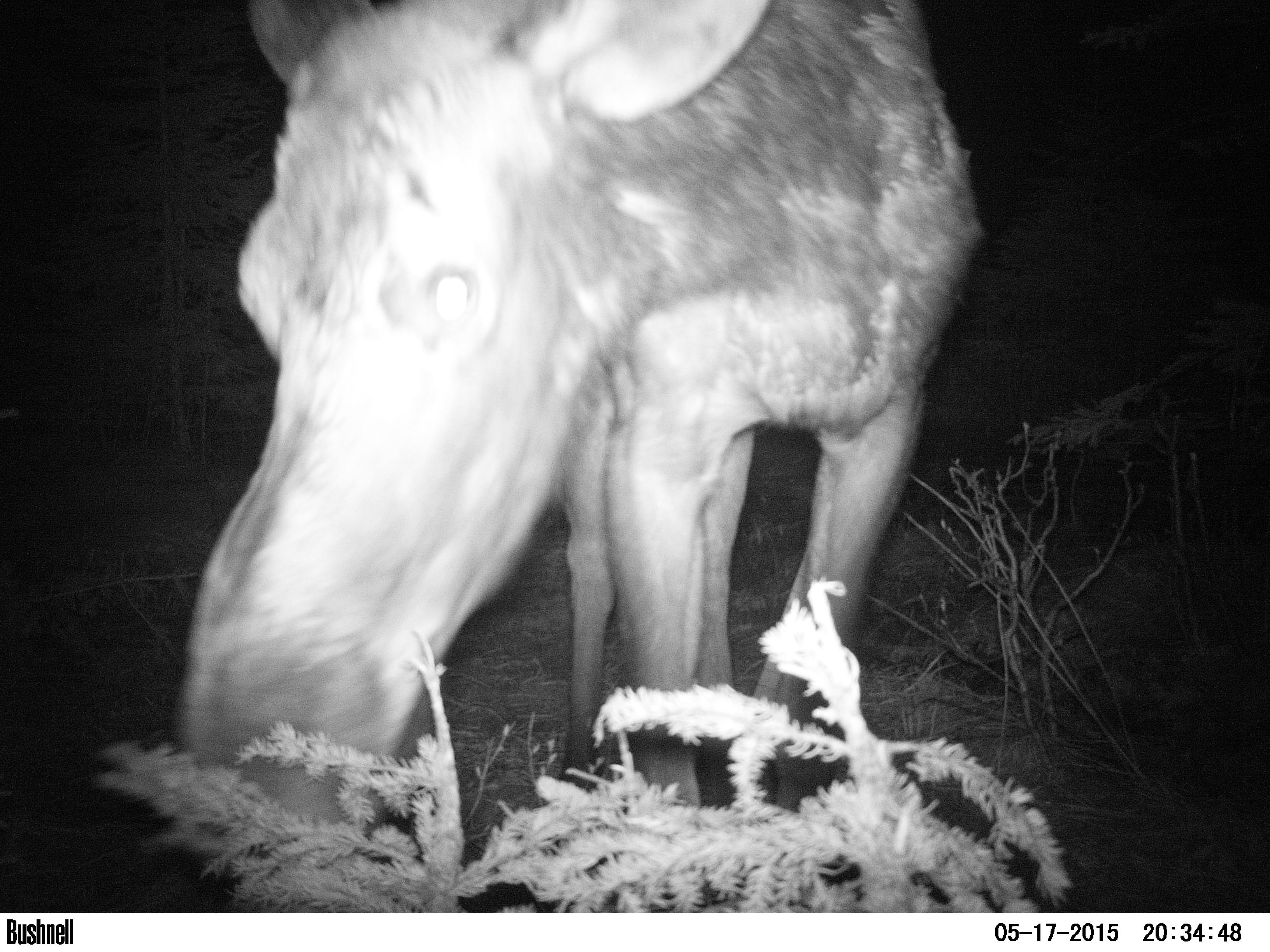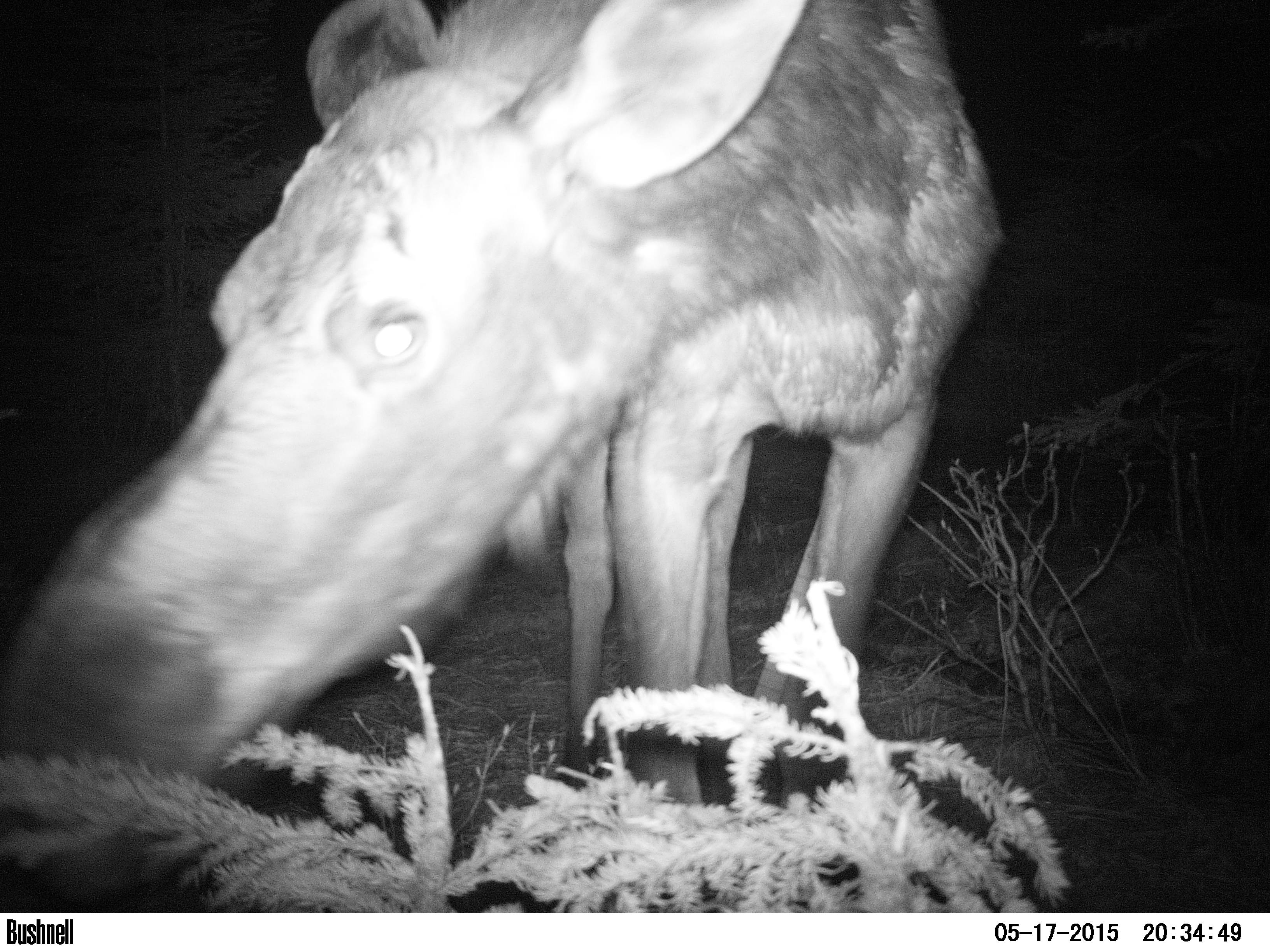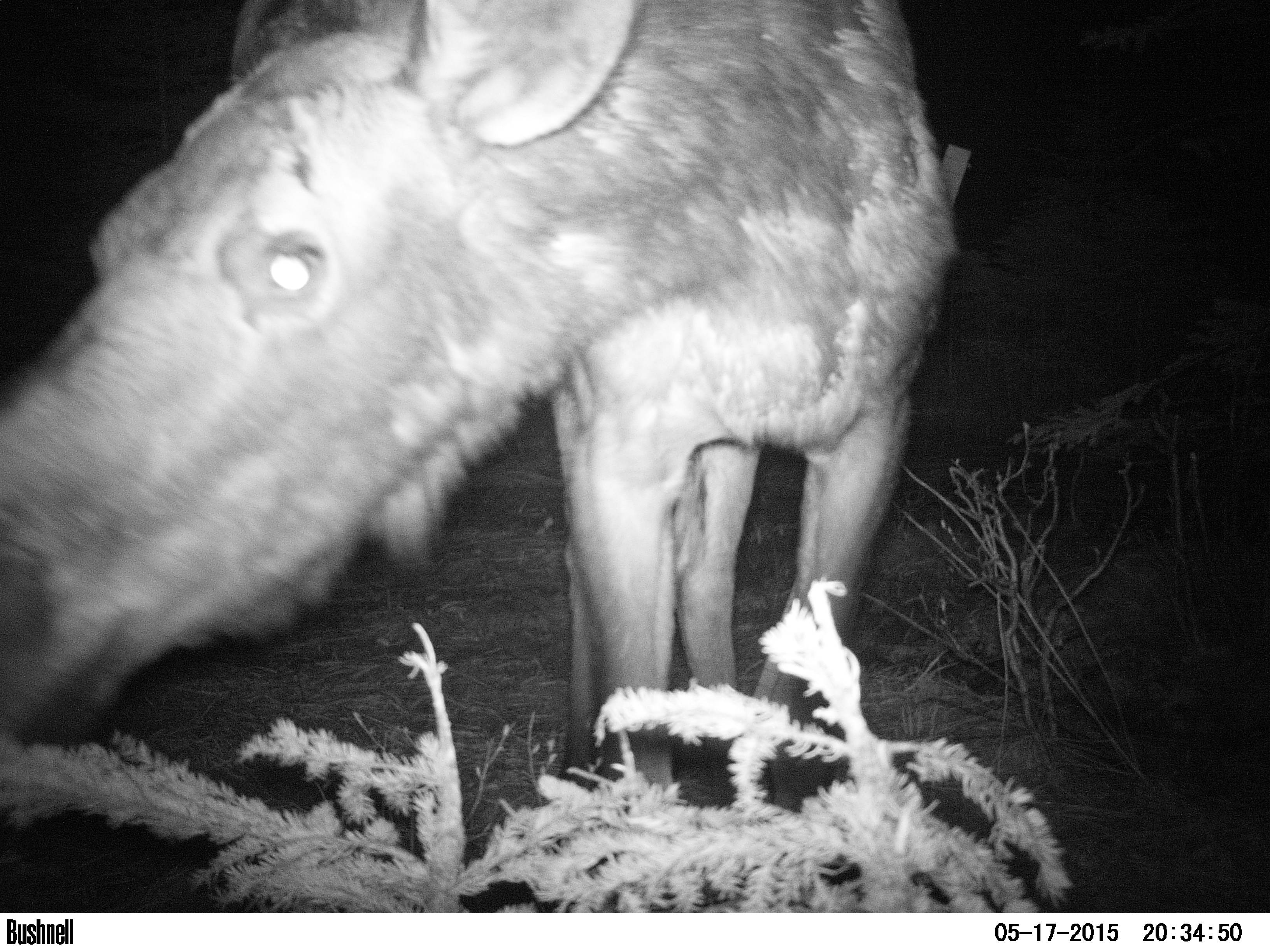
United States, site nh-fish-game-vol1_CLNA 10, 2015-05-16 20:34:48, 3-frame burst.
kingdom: Animalia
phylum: Chordata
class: Mammalia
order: Artiodactyla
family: Cervidae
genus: Alces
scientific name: Alces alces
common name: moose